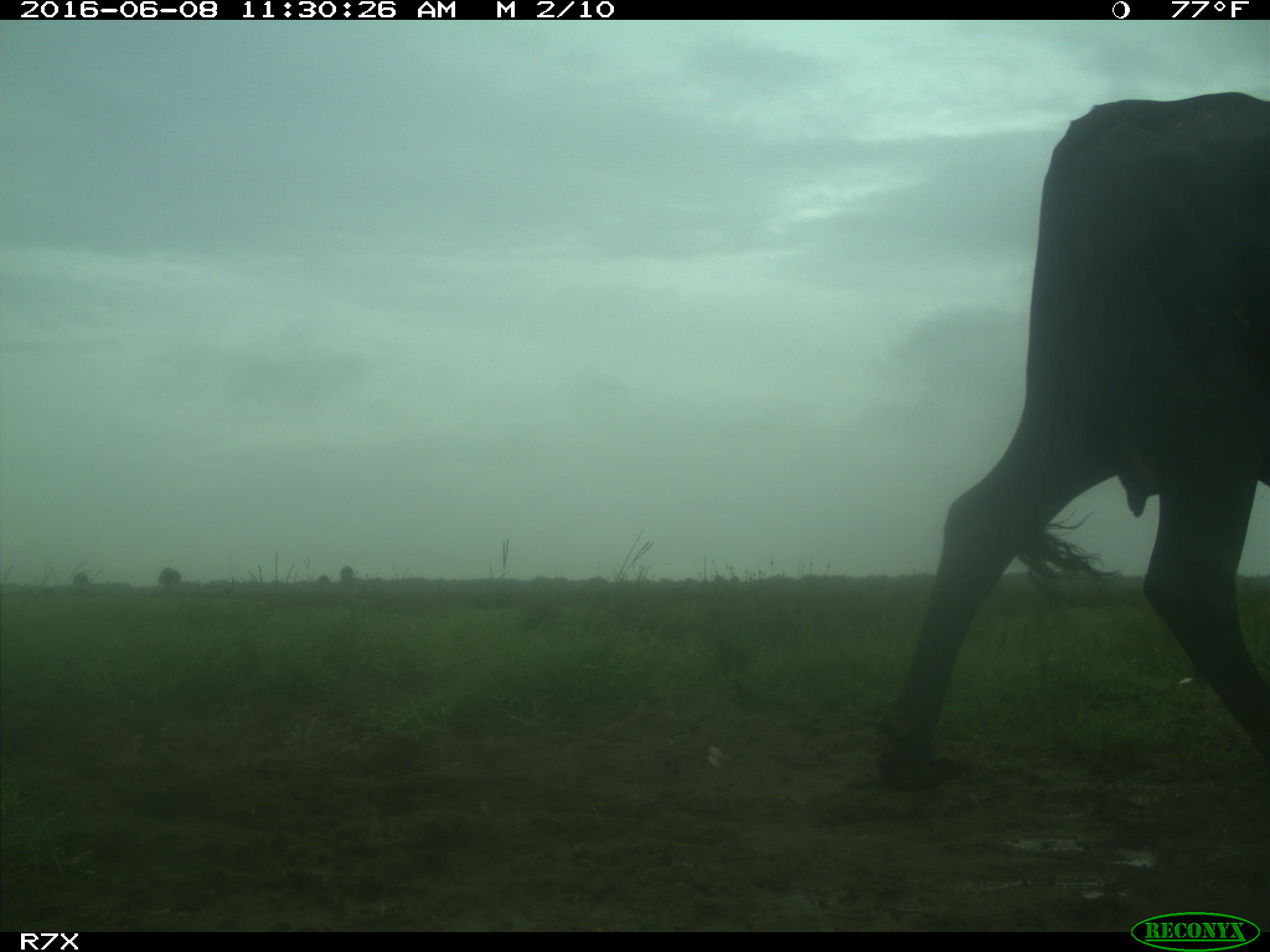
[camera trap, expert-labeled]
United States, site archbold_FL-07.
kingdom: Animalia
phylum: Chordata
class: Mammalia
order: Artiodactyla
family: Bovidae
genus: Bos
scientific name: Bos taurus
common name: domestic cow